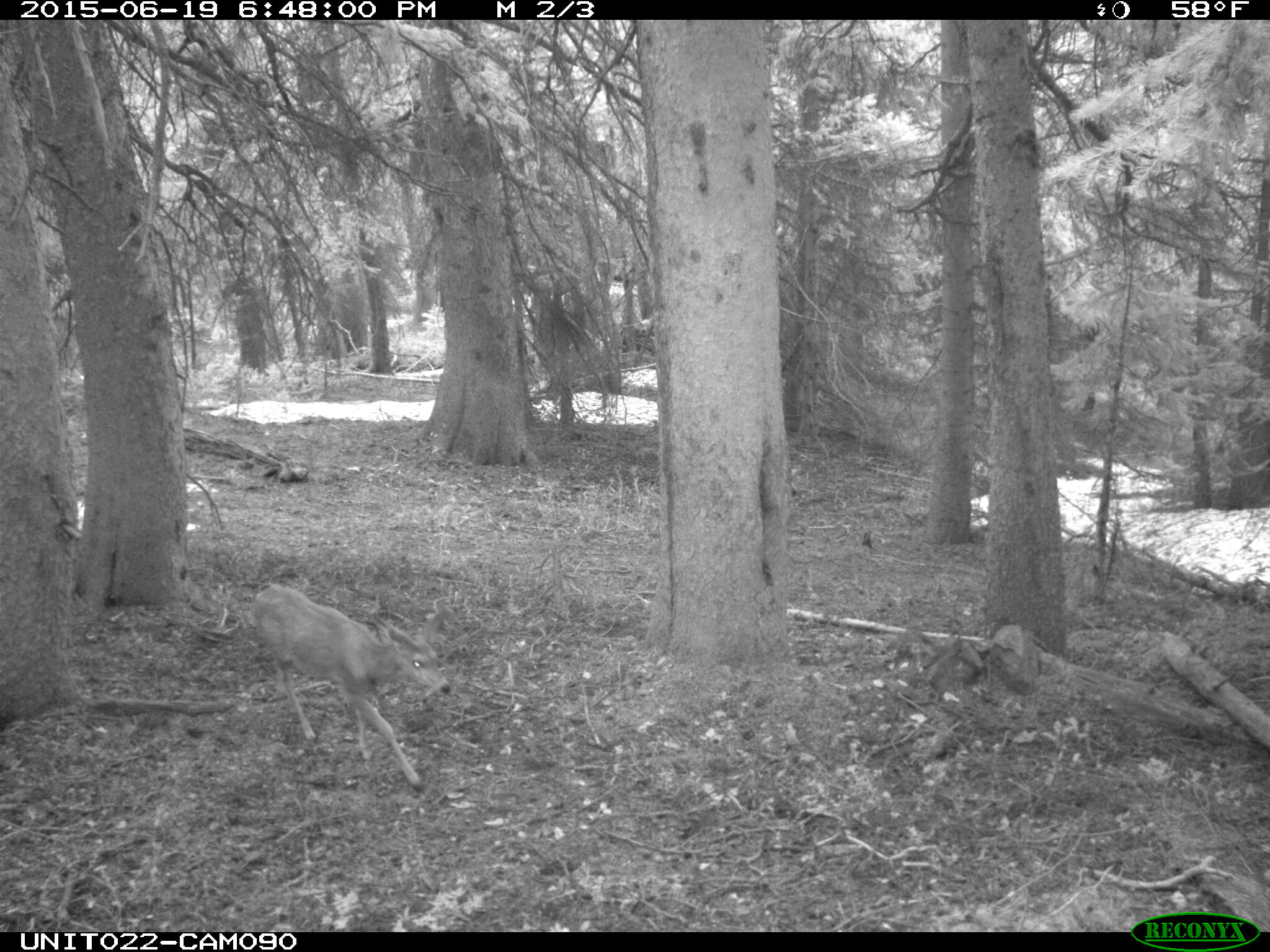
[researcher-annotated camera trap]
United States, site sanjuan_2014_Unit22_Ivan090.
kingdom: Animalia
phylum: Chordata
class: Mammalia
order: Artiodactyla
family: Cervidae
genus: Odocoileus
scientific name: Odocoileus hemionus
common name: mule deer